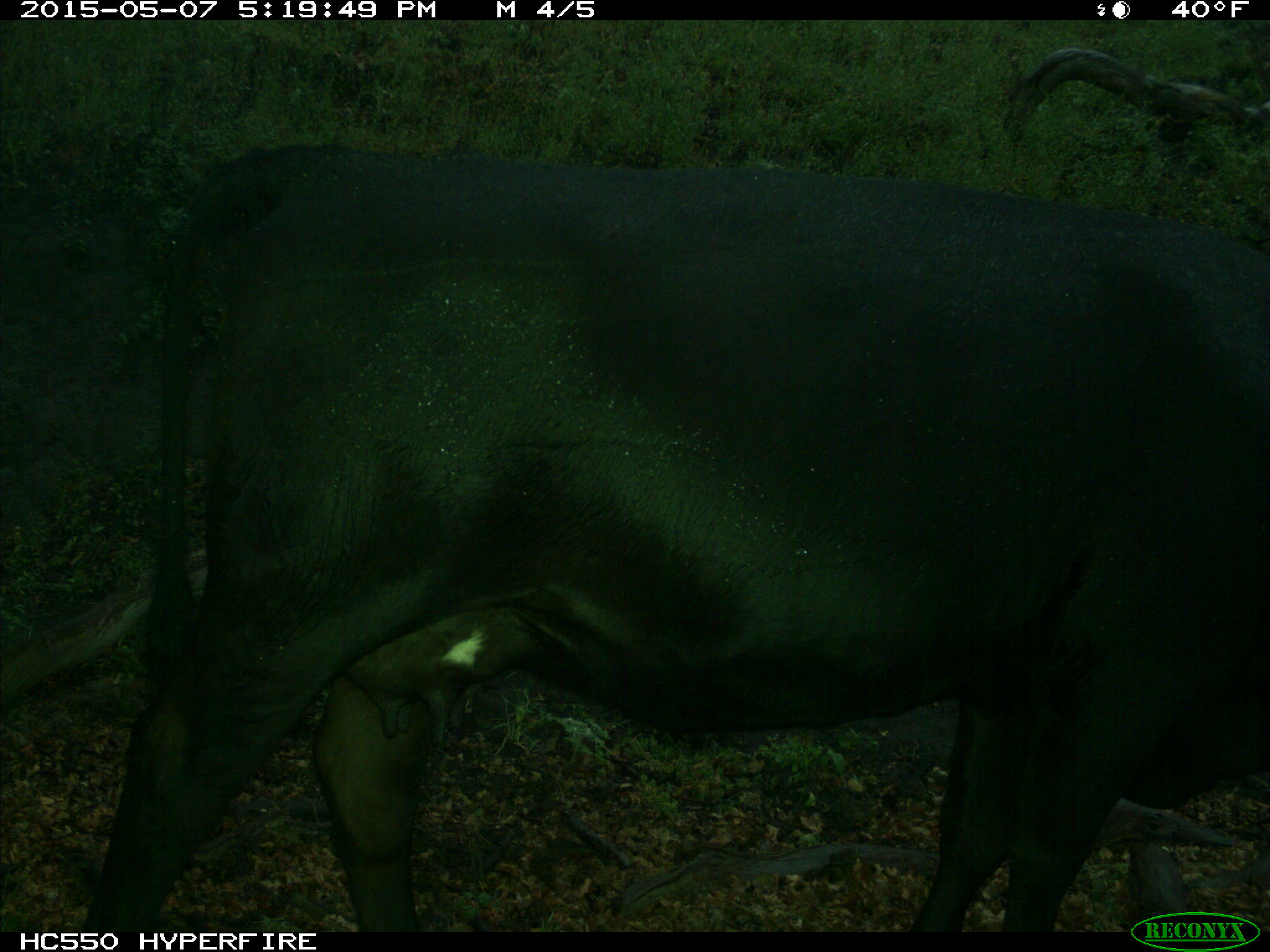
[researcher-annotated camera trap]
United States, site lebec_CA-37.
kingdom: Animalia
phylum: Chordata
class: Mammalia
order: Artiodactyla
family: Bovidae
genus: Bos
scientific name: Bos taurus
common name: domestic cow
Bos taurus (domestic cow).